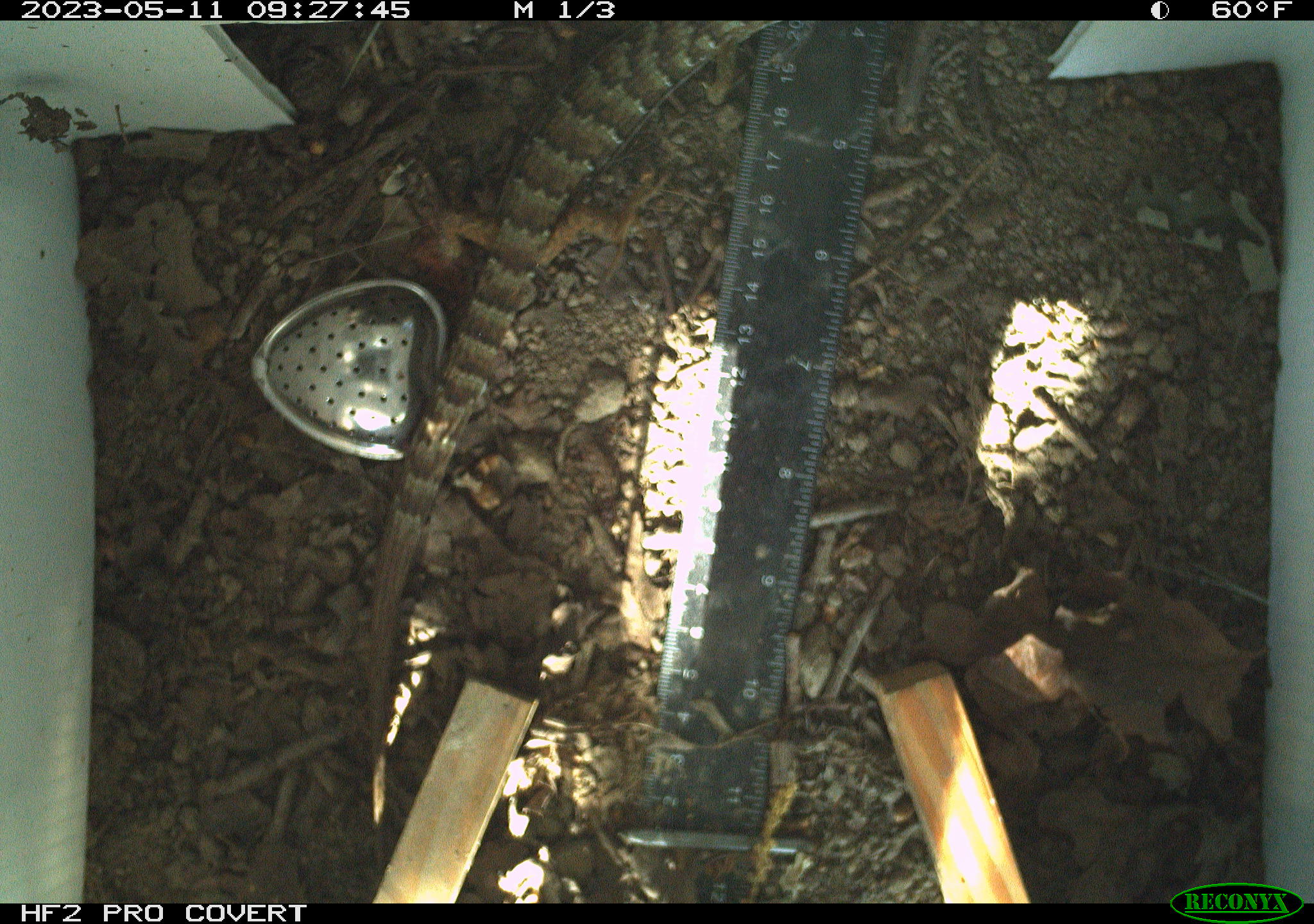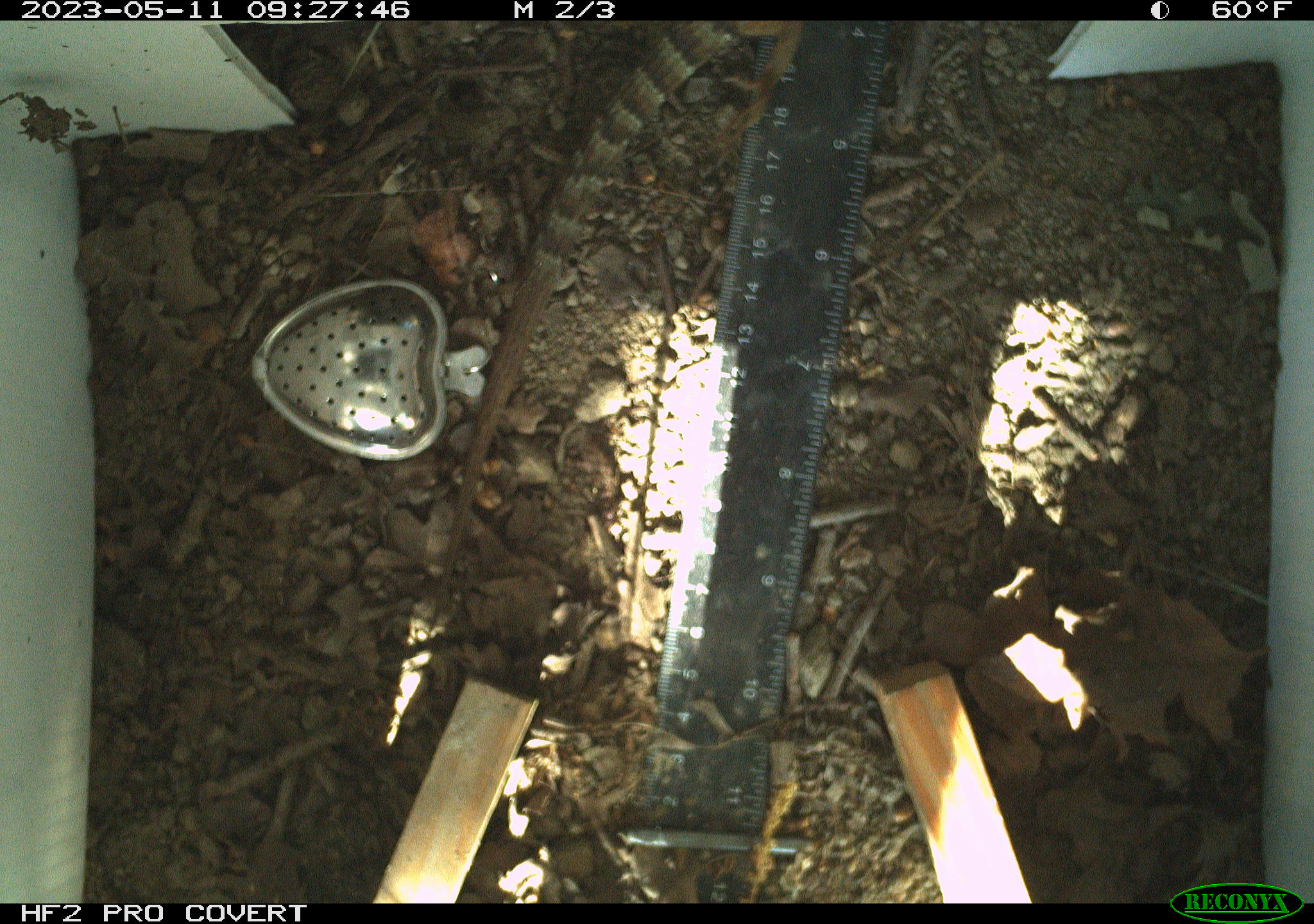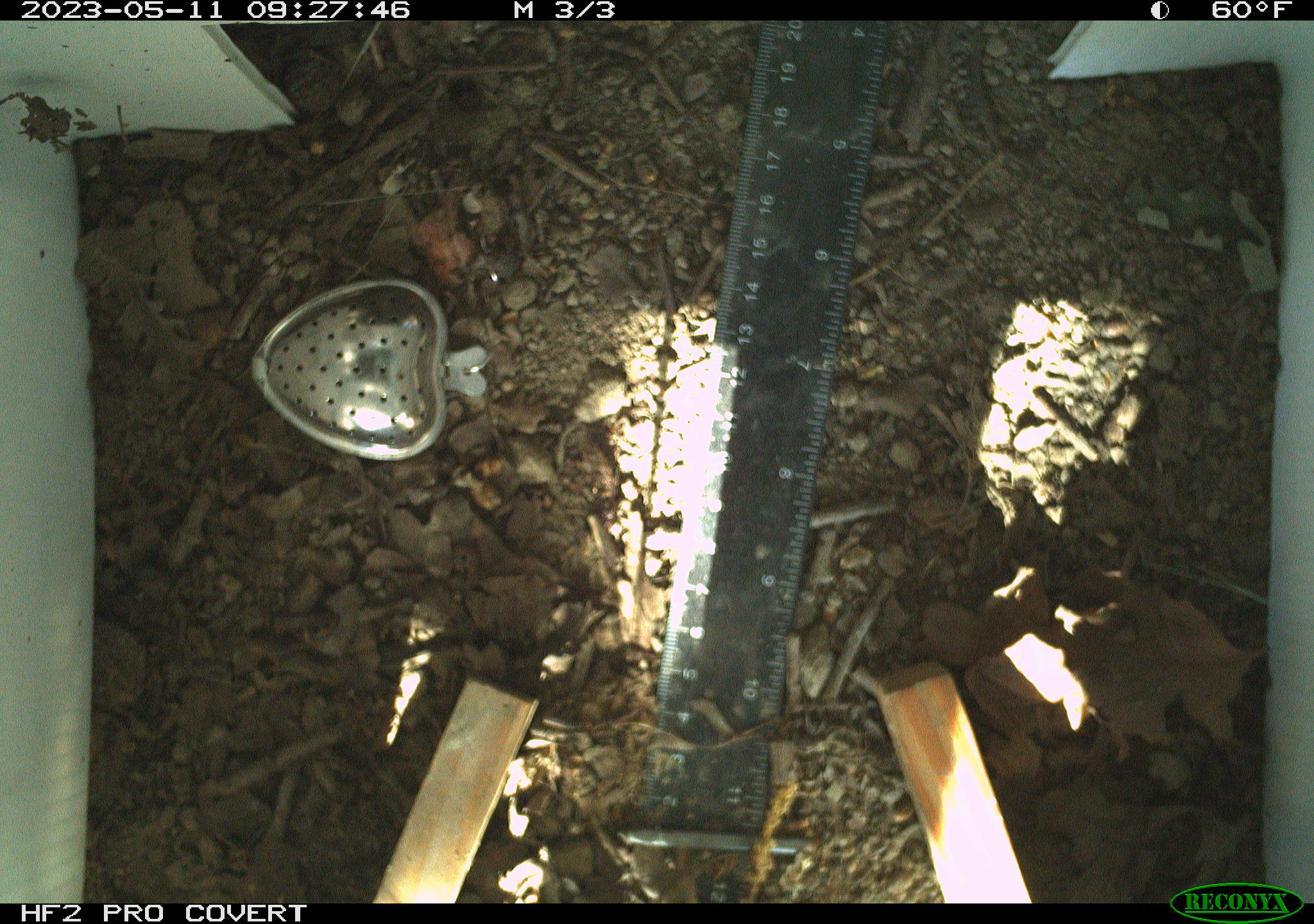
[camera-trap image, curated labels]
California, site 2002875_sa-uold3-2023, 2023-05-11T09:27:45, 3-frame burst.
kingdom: Animalia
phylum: Chordata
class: Reptilia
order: Squamata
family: Anguidae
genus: Elgaria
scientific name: Elgaria multicarinata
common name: southern alligator lizard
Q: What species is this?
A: Southern alligator lizard (Elgaria multicarinata).